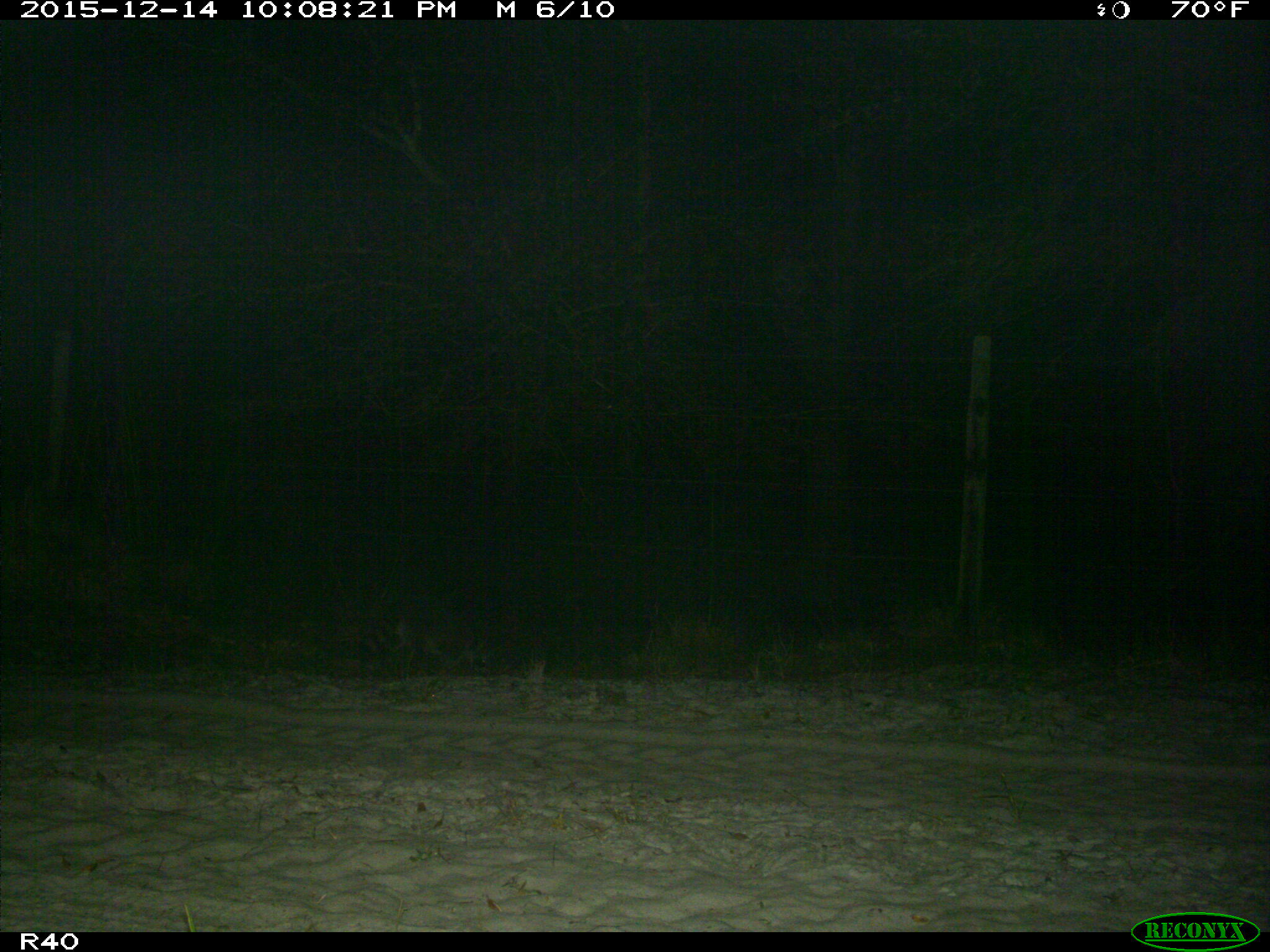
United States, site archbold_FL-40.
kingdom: Animalia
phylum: Chordata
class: Mammalia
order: Carnivora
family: Procyonidae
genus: Procyon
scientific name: Procyon lotor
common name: common raccoon